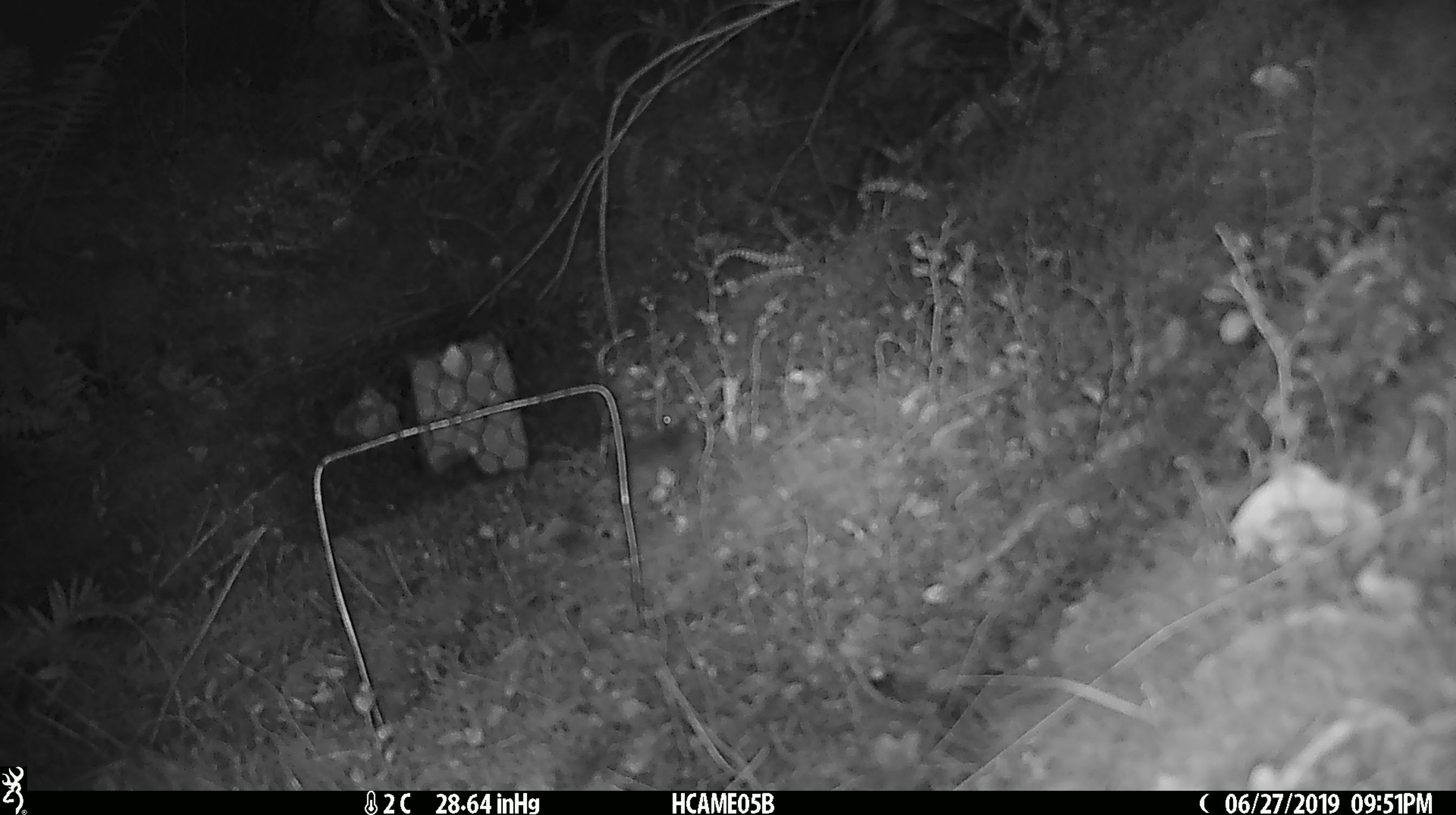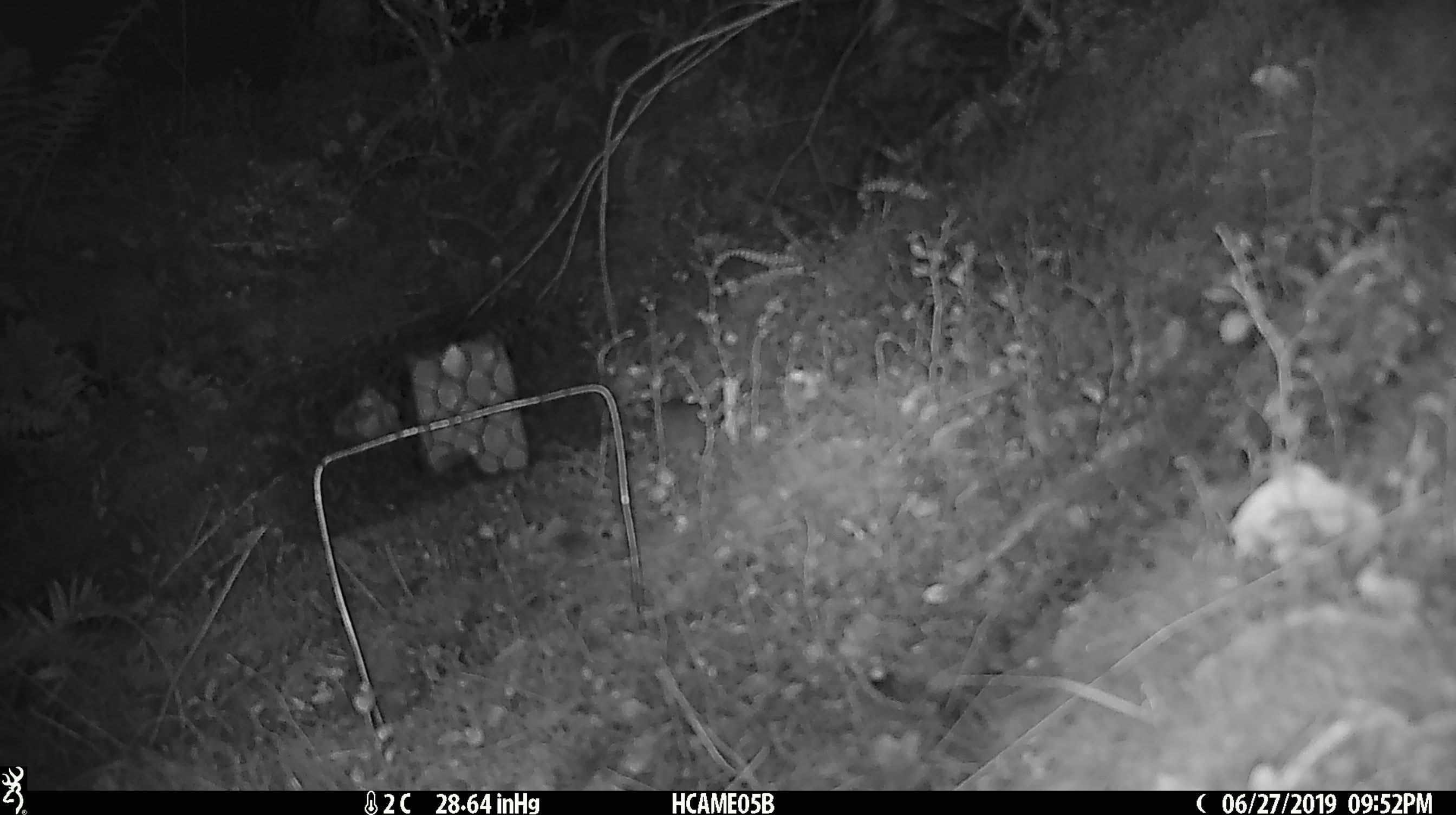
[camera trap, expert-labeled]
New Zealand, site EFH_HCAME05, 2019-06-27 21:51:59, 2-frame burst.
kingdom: Animalia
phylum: Chordata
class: Mammalia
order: Rodentia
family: Muridae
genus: Mus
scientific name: Mus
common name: mouse